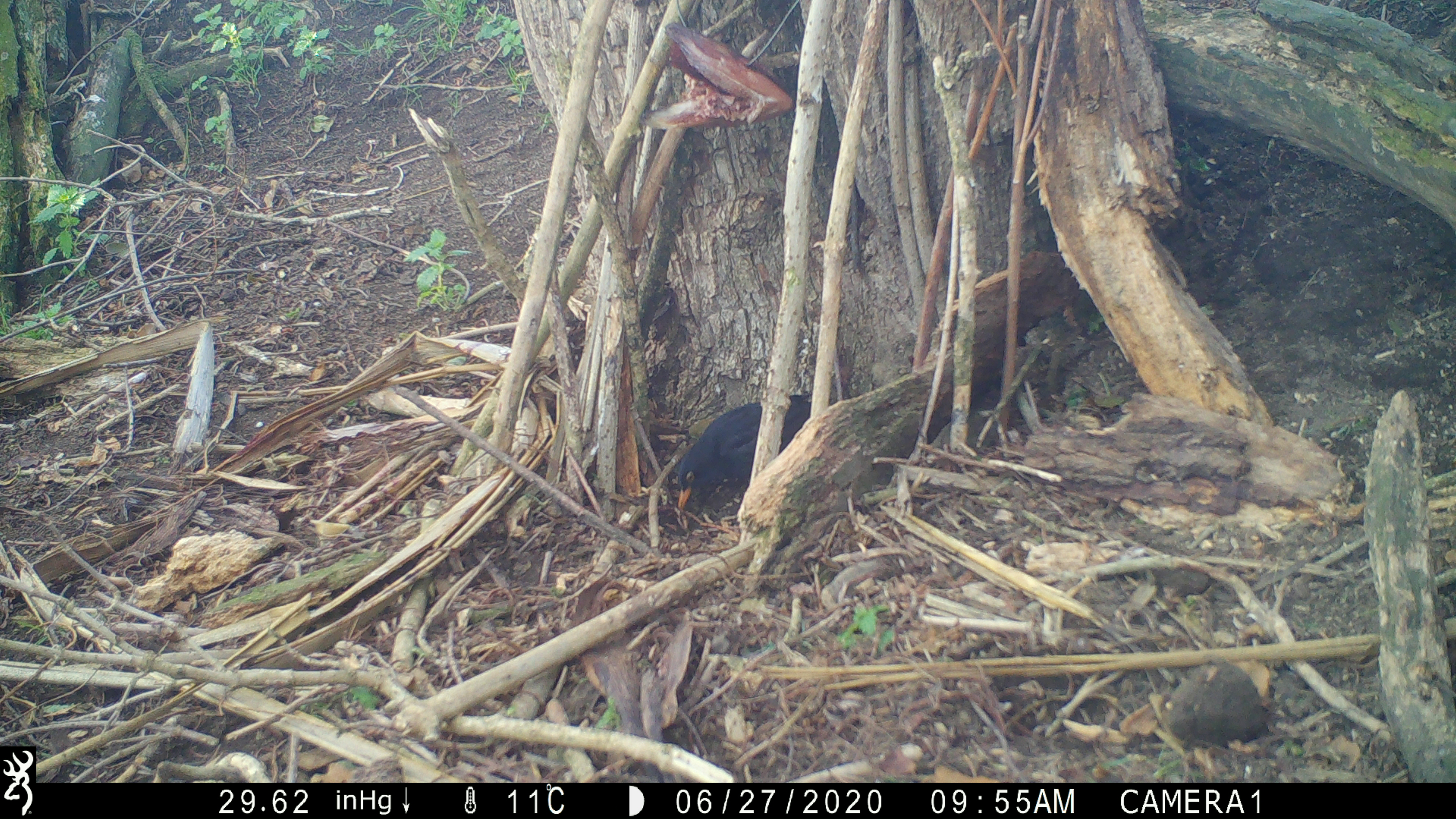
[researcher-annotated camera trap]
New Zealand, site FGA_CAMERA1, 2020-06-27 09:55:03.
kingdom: Animalia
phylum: Chordata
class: Aves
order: Passeriformes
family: Turdidae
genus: Turdus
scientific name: Turdus merula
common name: eurasian blackbird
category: blackbird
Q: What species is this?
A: Blackbird (eurasian blackbird) (Turdus merula).